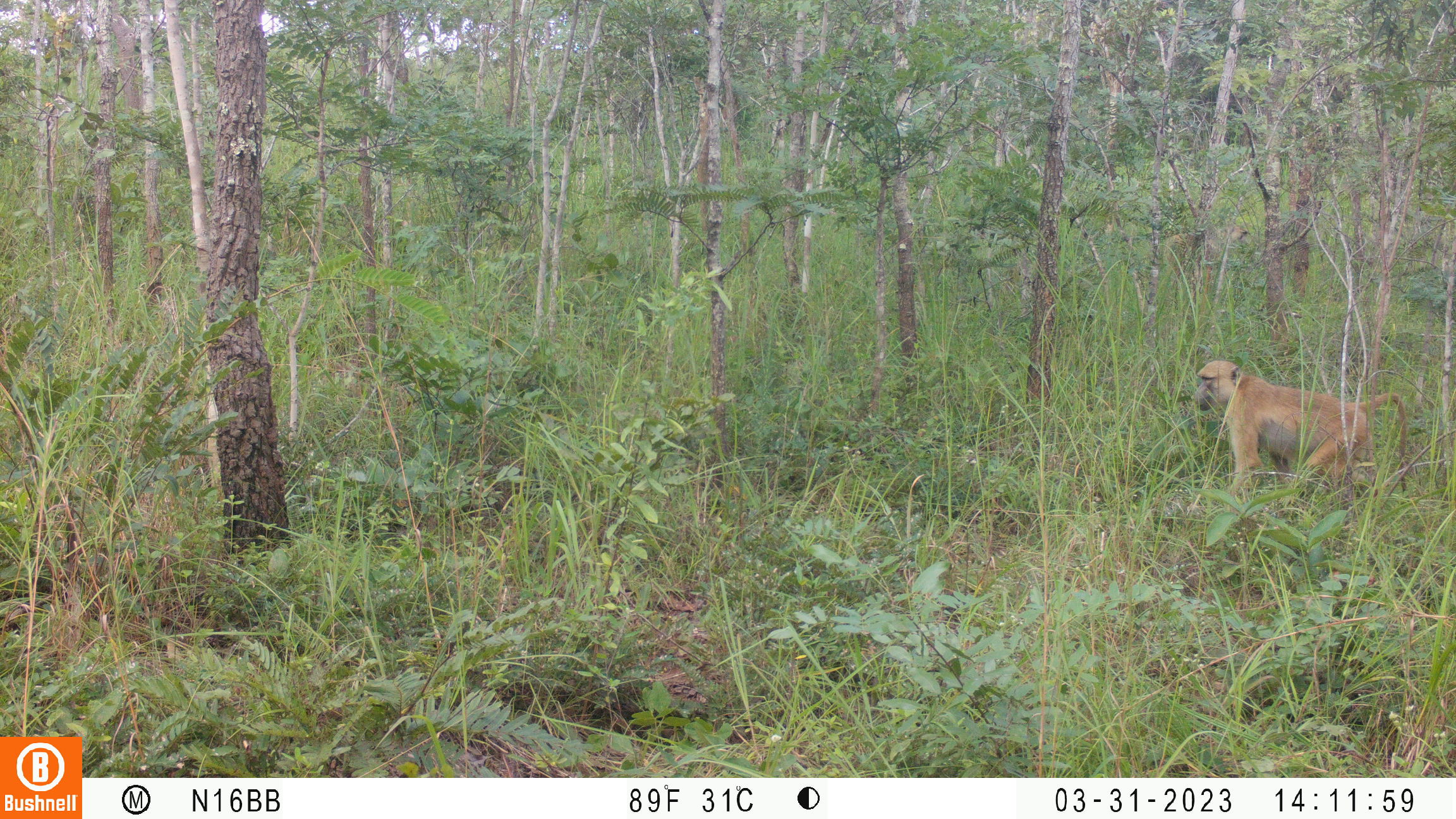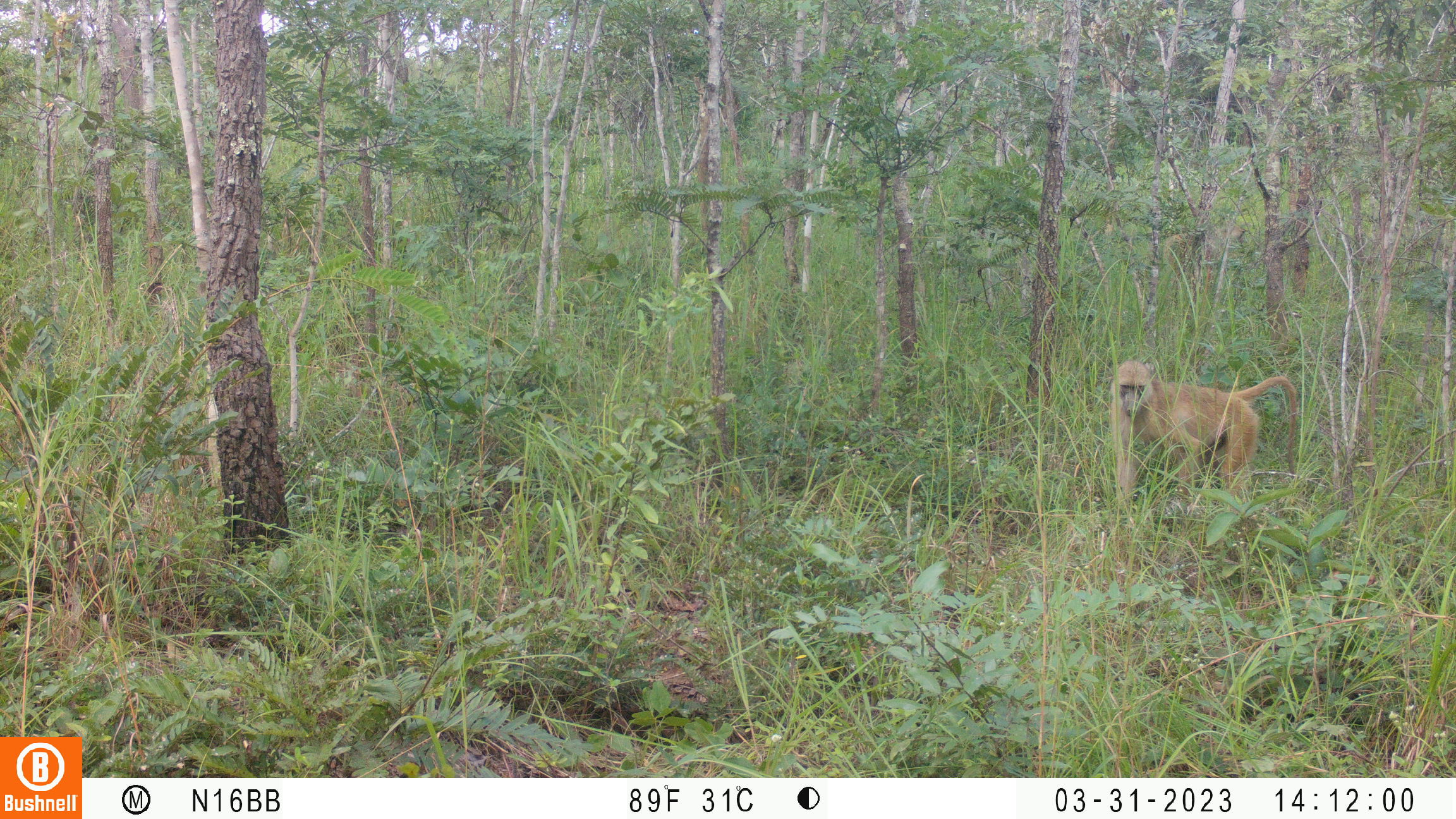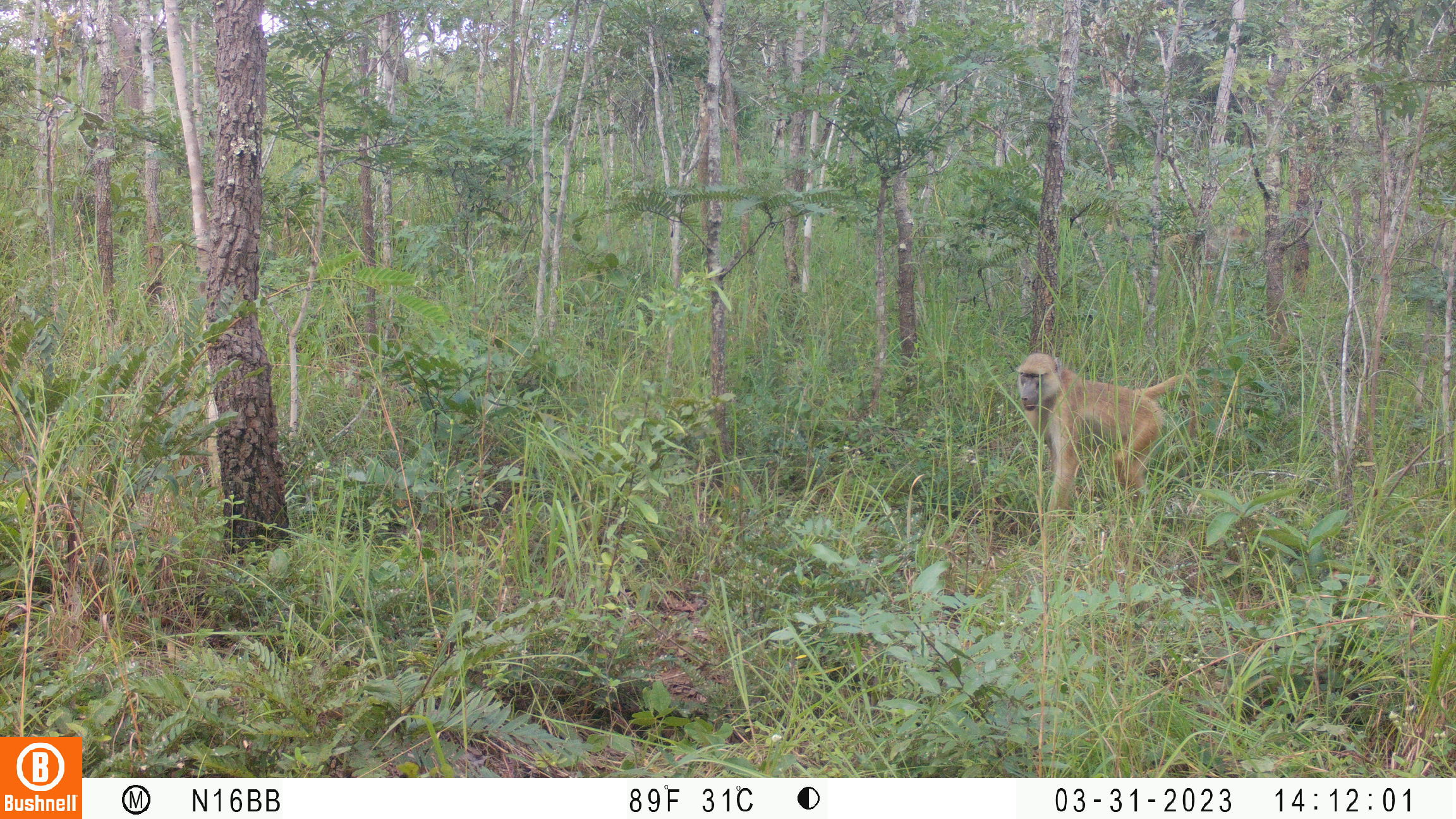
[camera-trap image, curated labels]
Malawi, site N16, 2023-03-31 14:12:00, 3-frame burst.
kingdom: Animalia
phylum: Chordata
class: Mammalia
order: Primates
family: Cercopithecidae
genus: Papio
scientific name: Papio cynocephalus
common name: yellow baboon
Yellow baboon (Papio cynocephalus), count 2.